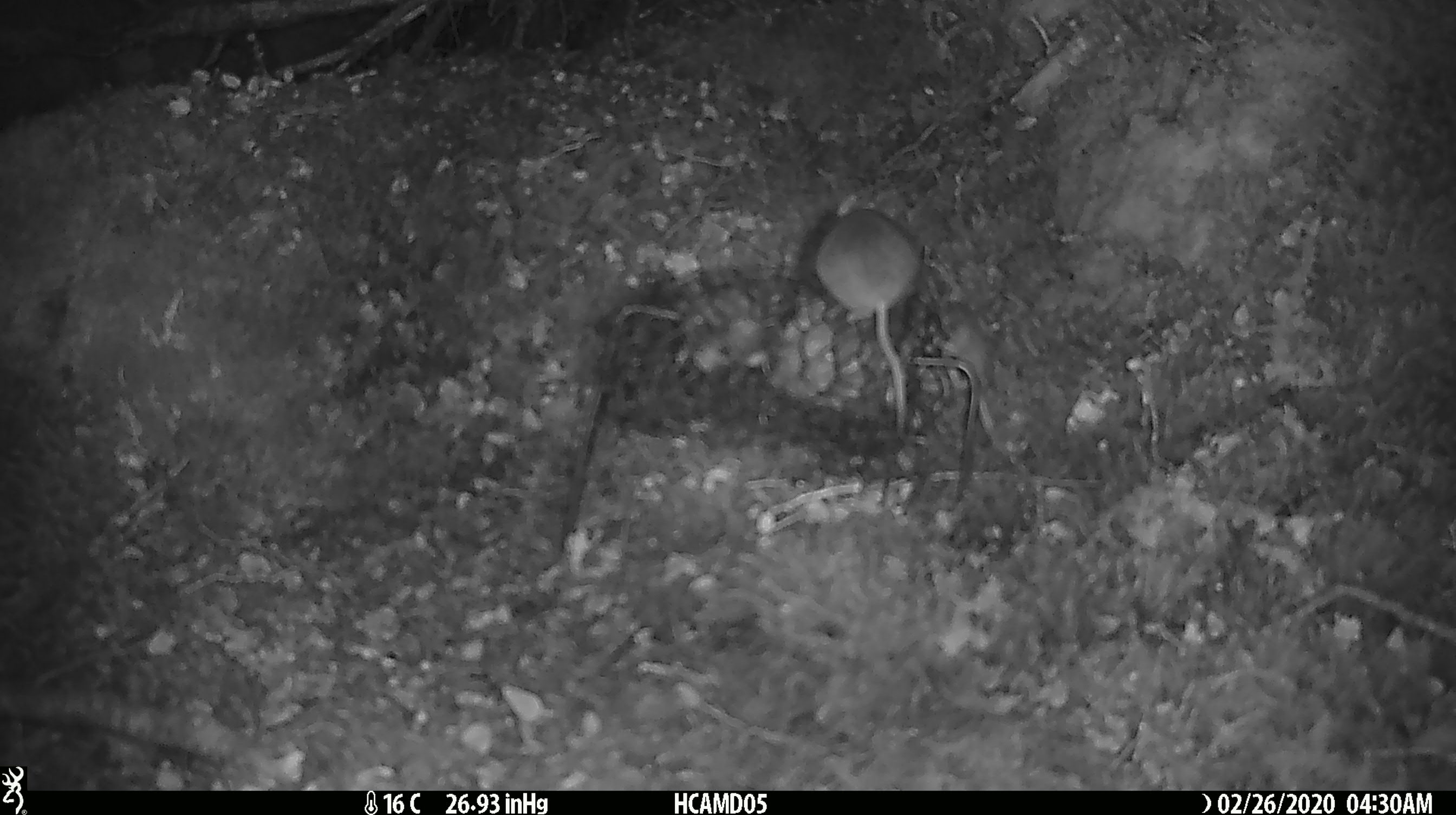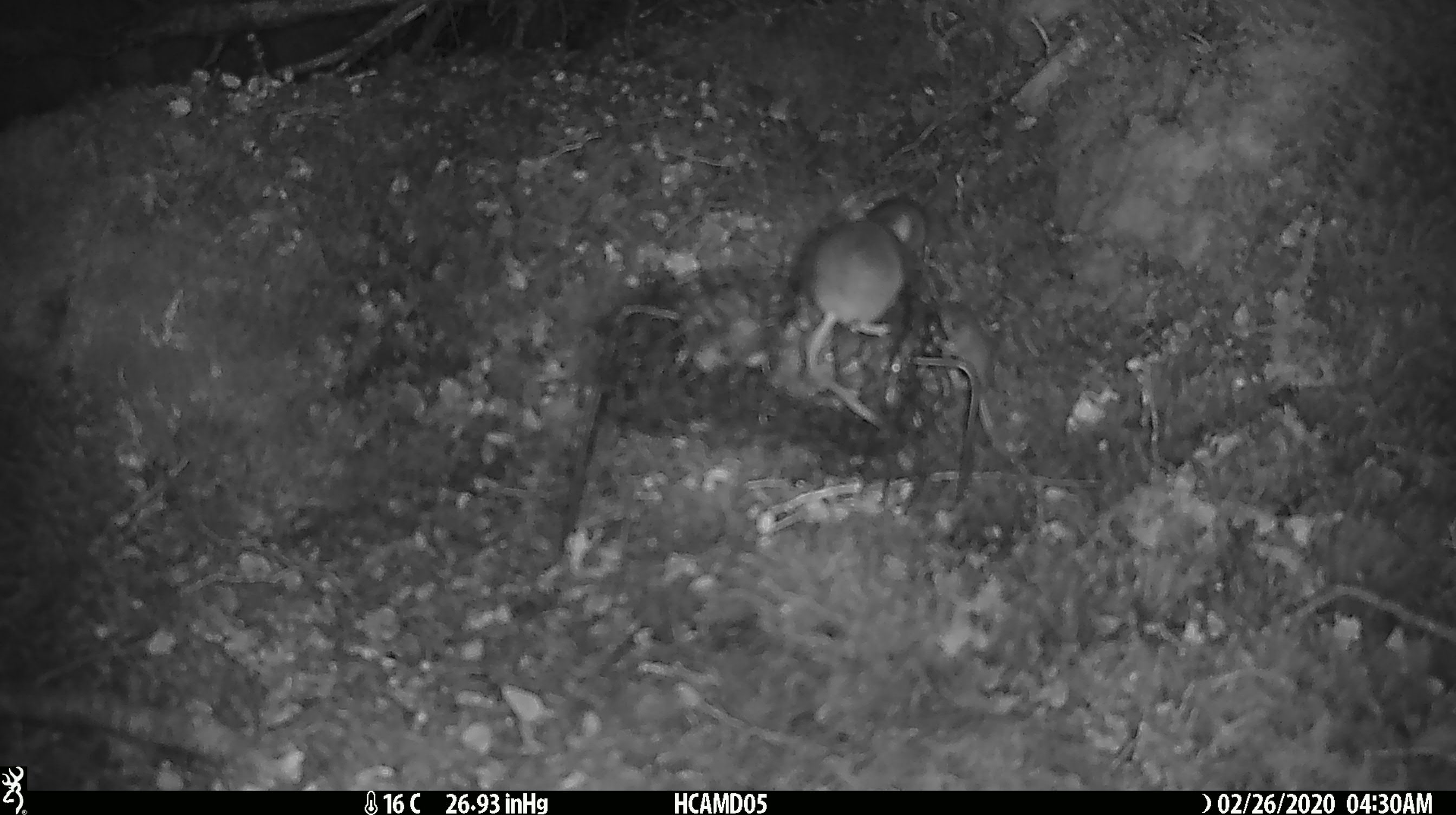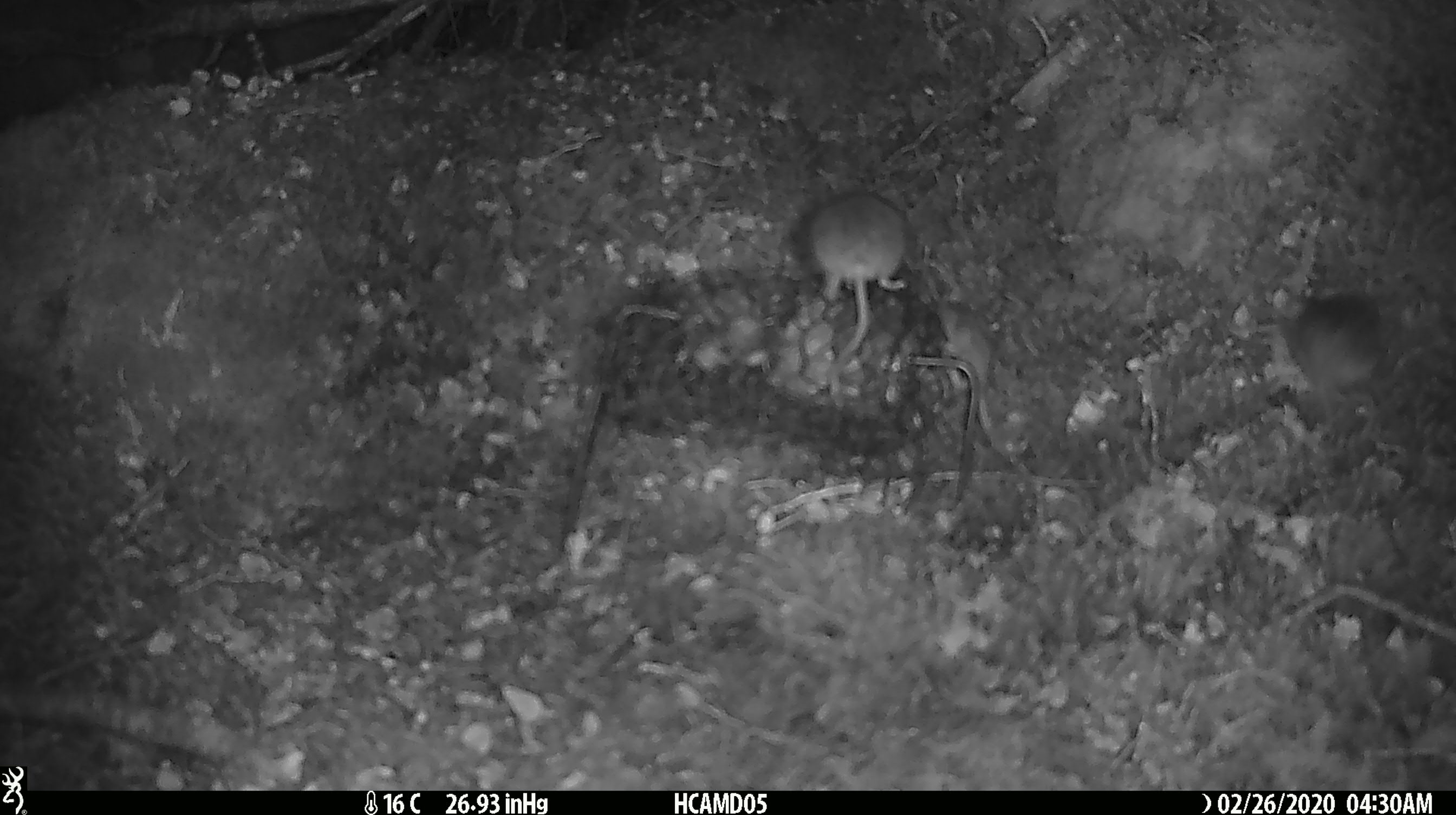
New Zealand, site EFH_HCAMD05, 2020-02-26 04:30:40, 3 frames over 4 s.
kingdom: Animalia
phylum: Chordata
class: Mammalia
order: Rodentia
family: Muridae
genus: Mus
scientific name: Mus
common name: mouse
Mouse (Mus).